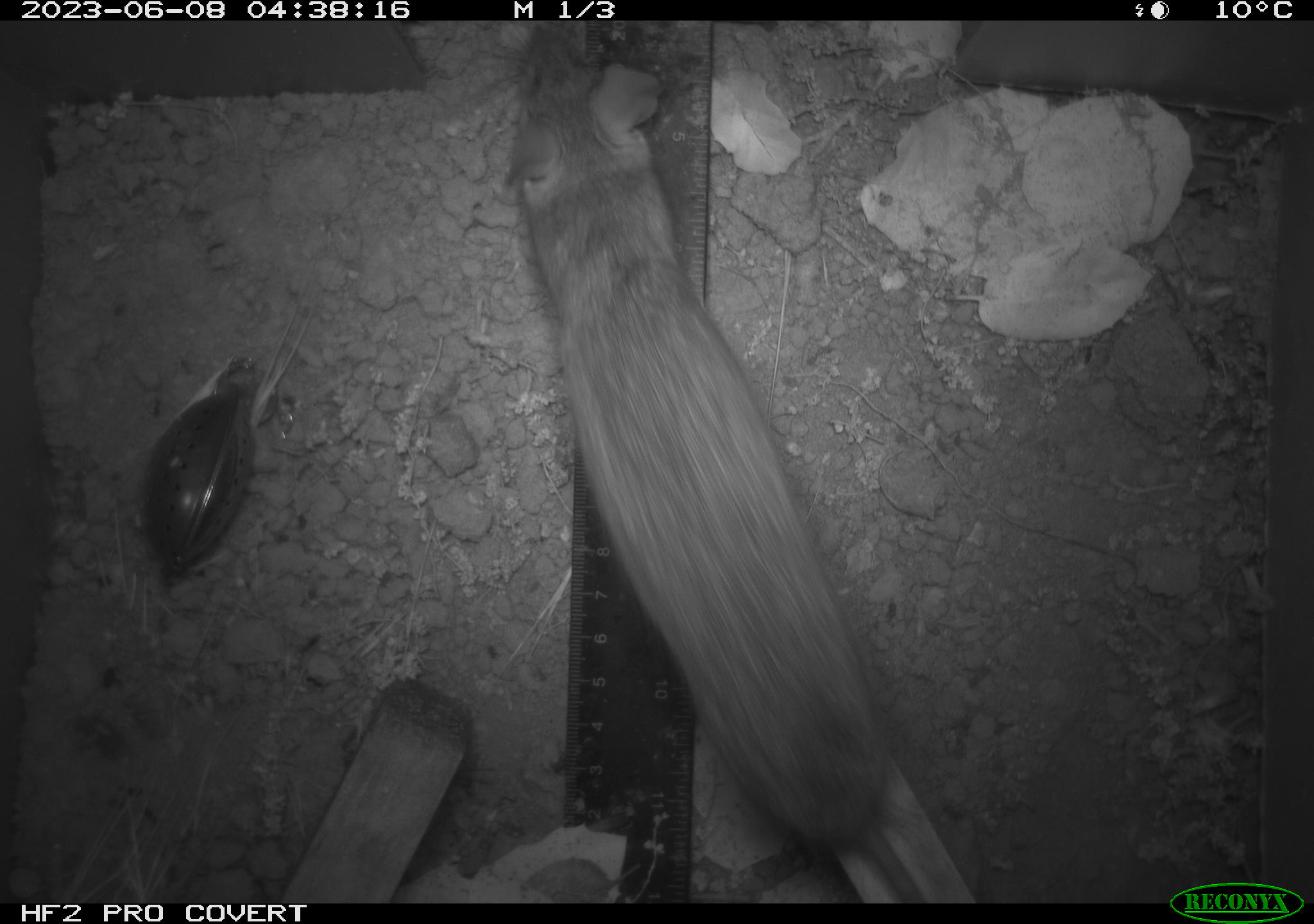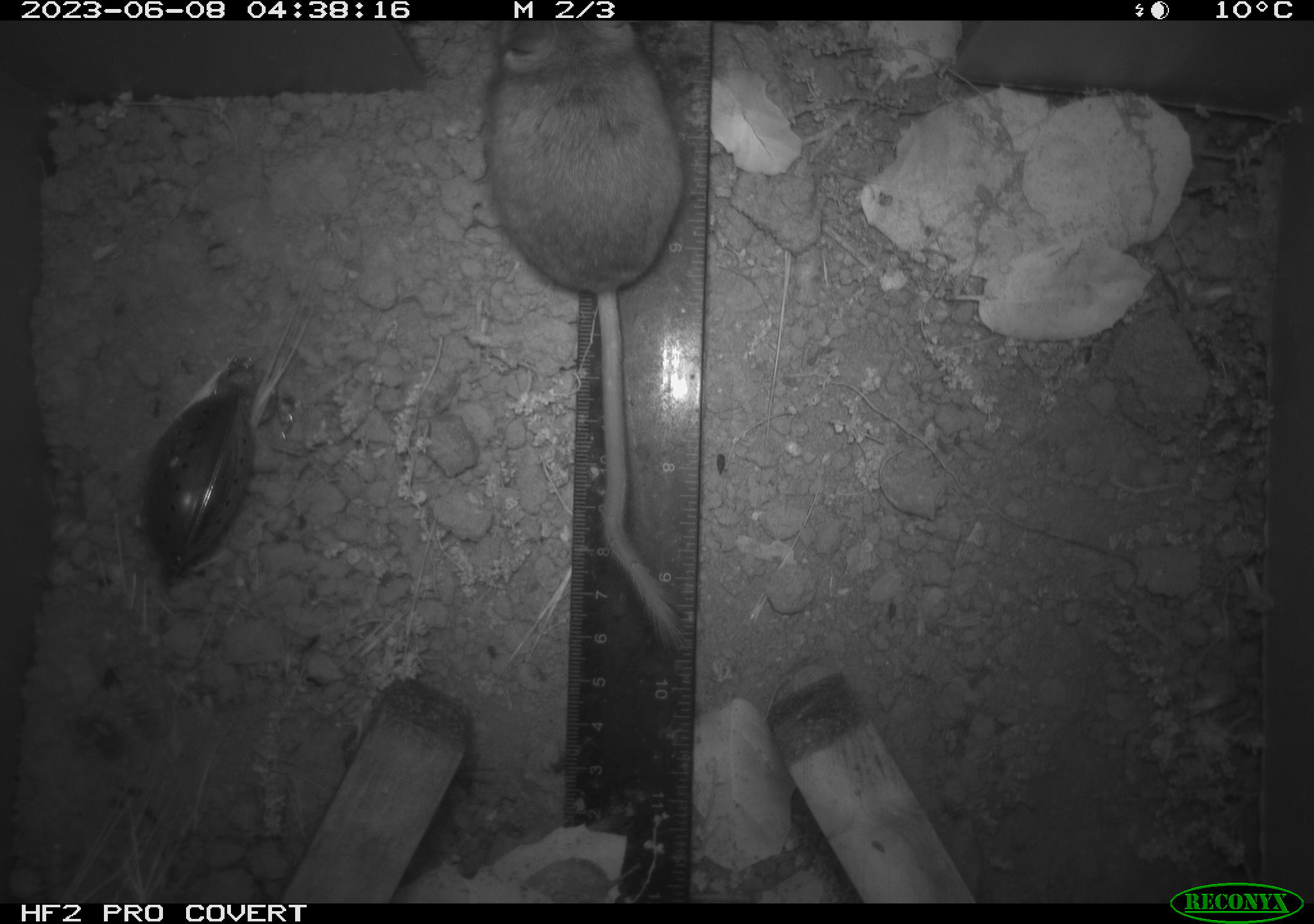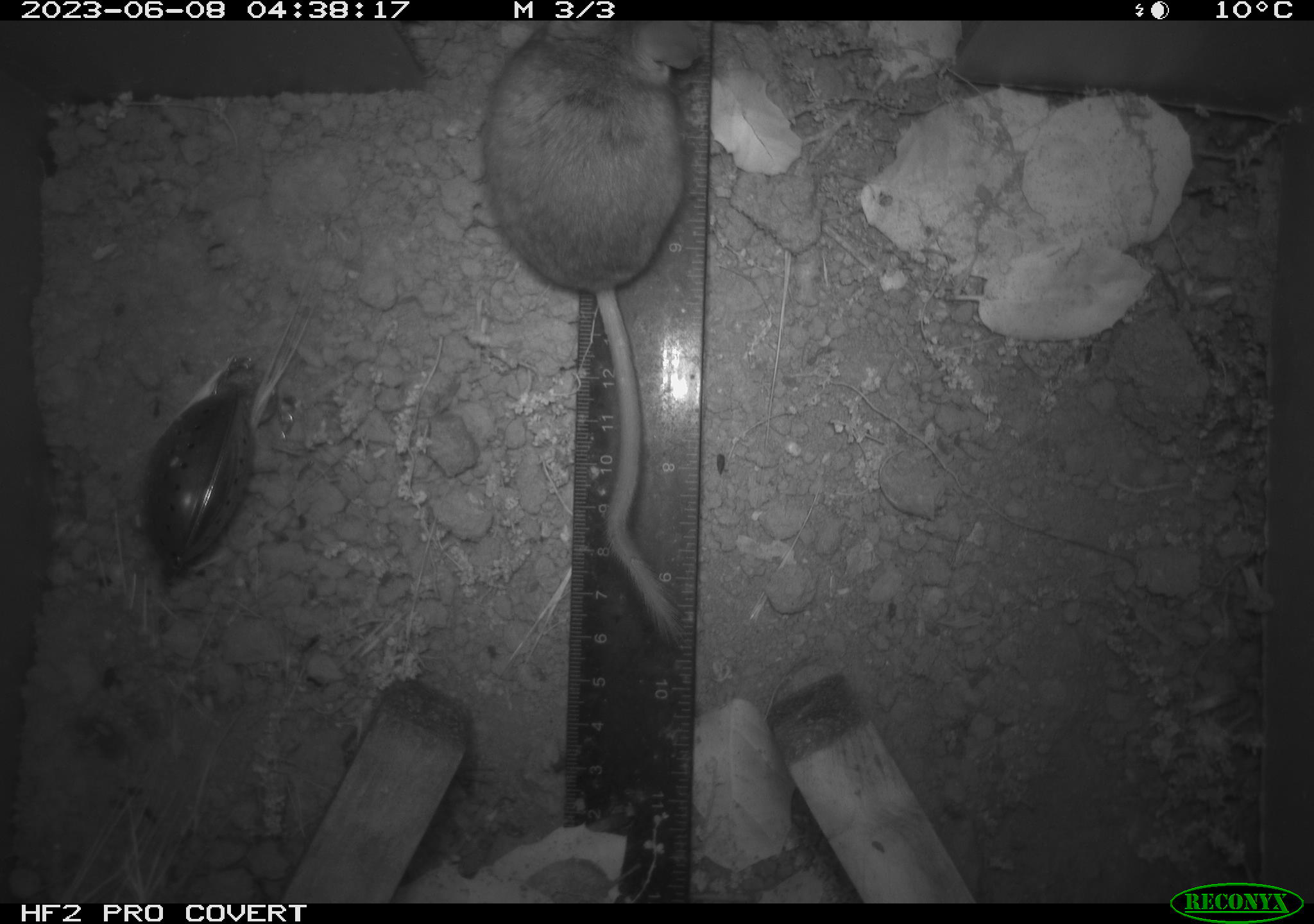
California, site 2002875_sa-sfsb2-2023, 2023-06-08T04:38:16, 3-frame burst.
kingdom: Animalia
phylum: Chordata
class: Mammalia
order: Rodentia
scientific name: Rodentia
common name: mouse species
Mouse species (Rodentia).